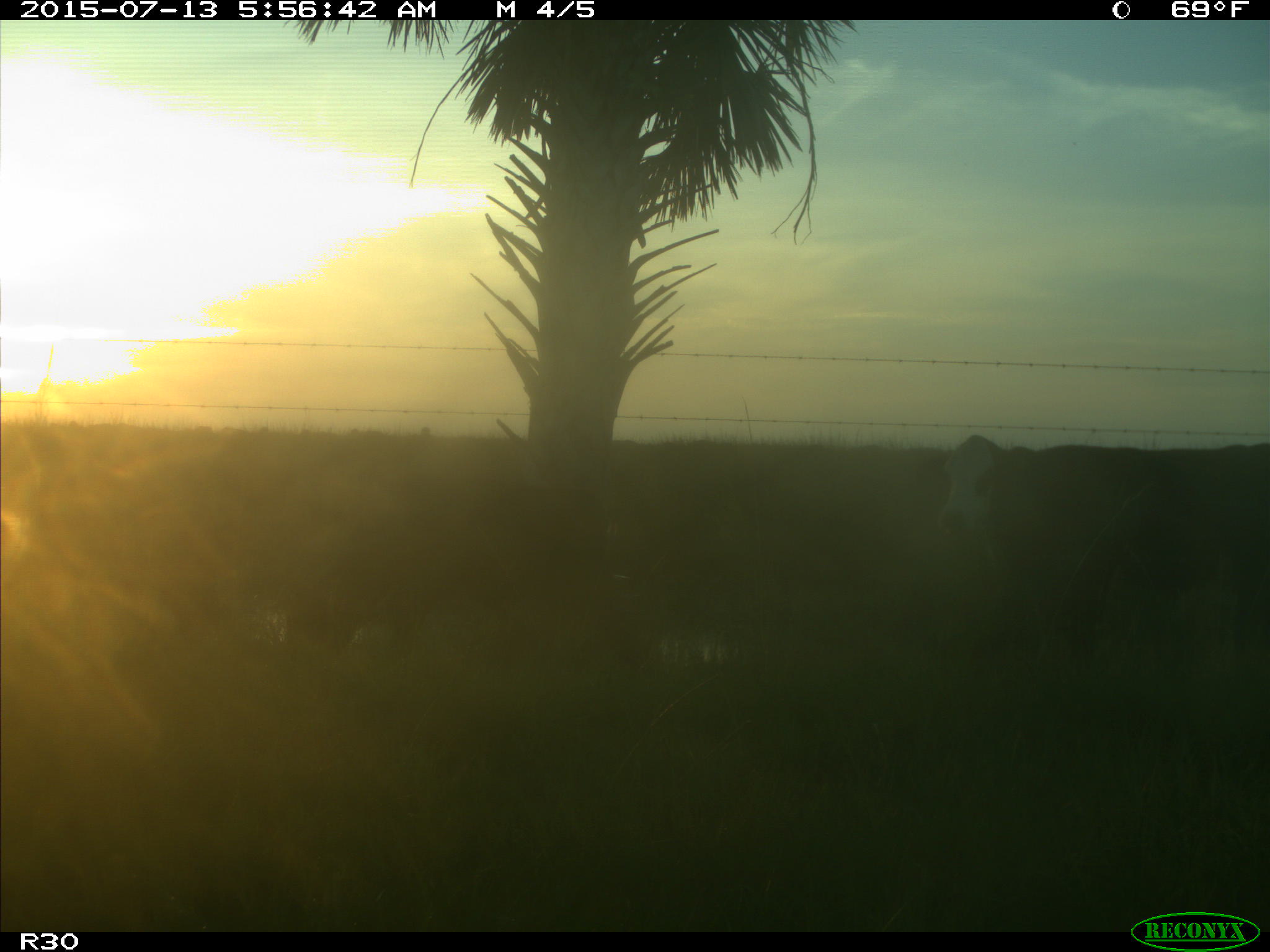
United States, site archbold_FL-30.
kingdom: Animalia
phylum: Chordata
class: Mammalia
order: Artiodactyla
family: Bovidae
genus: Bos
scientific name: Bos taurus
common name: domestic cow